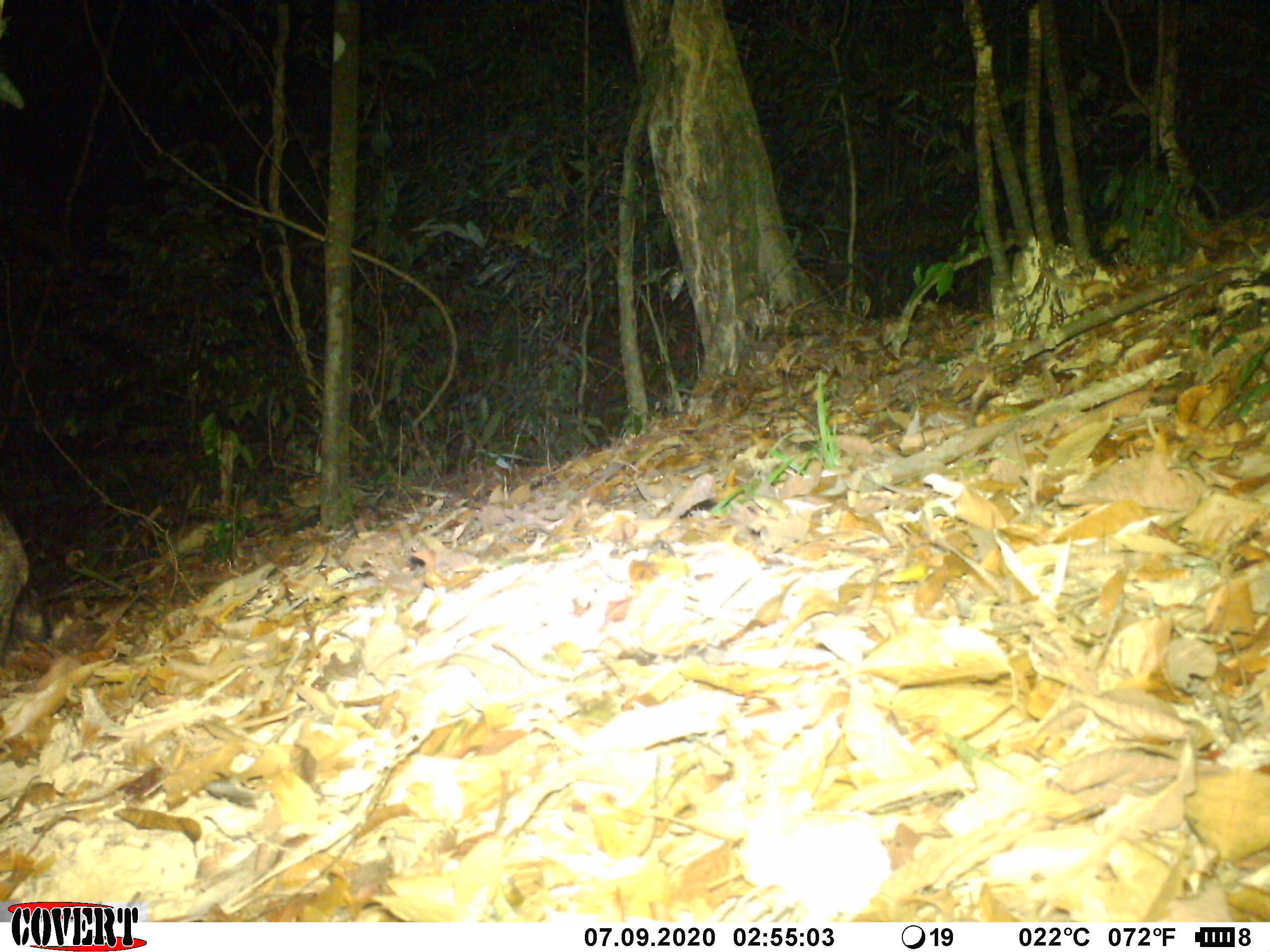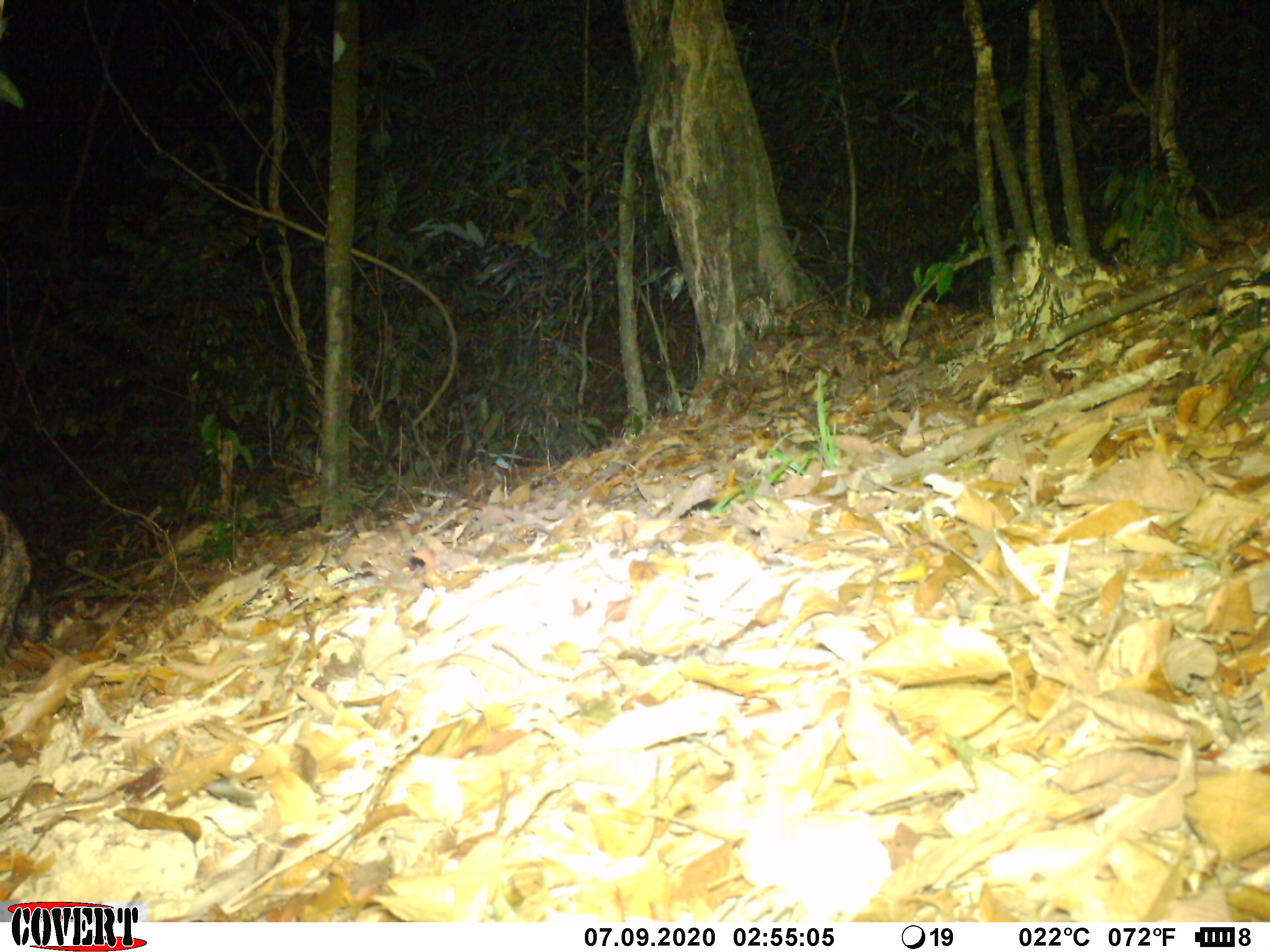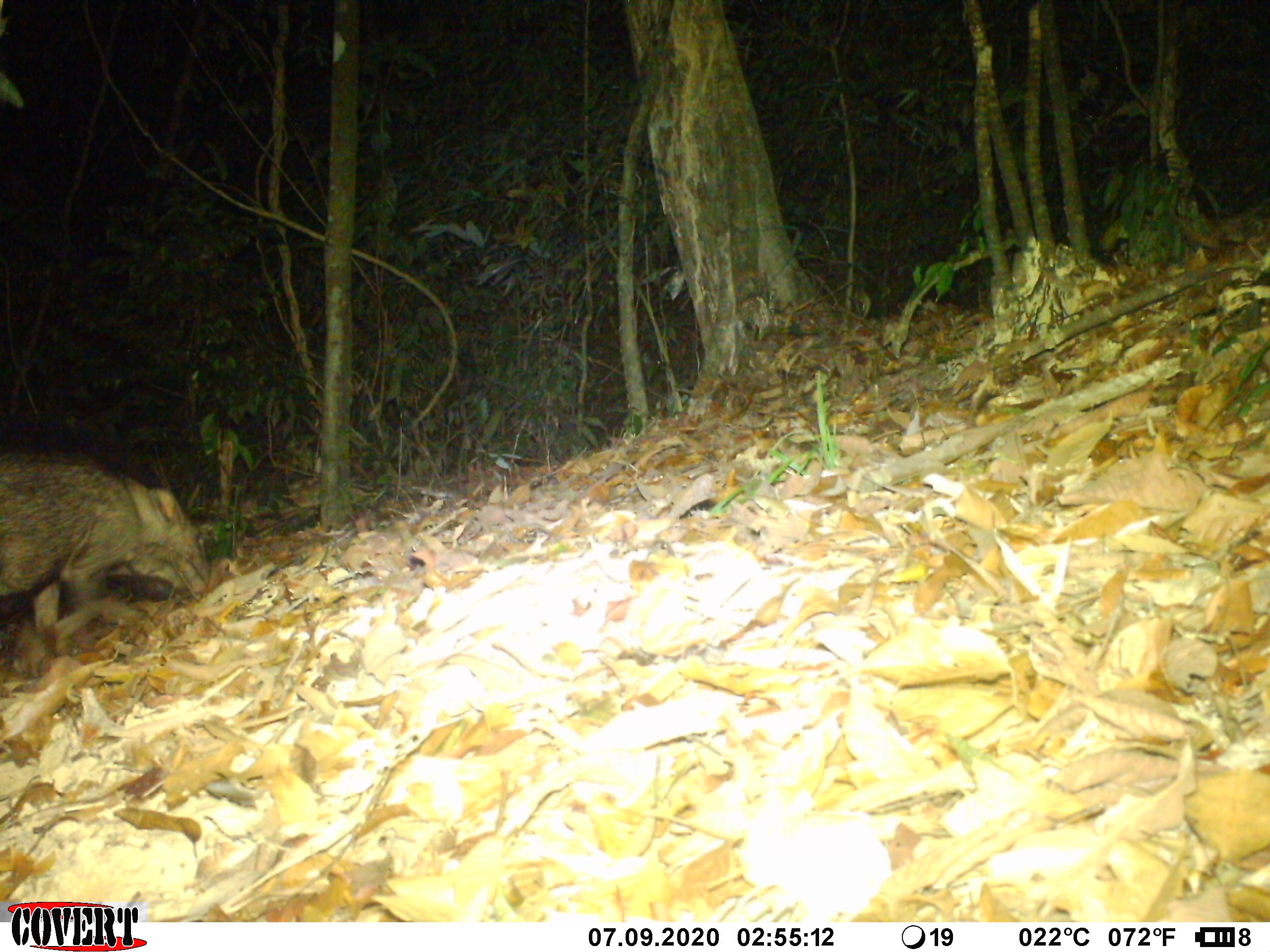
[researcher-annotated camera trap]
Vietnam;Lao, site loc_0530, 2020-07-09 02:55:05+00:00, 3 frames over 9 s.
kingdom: Animalia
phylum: Chordata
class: Mammalia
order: Artiodactyla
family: Suidae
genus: Sus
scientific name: Sus scrofa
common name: eurasian wild pig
Eurasian wild pig (Sus scrofa). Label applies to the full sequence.